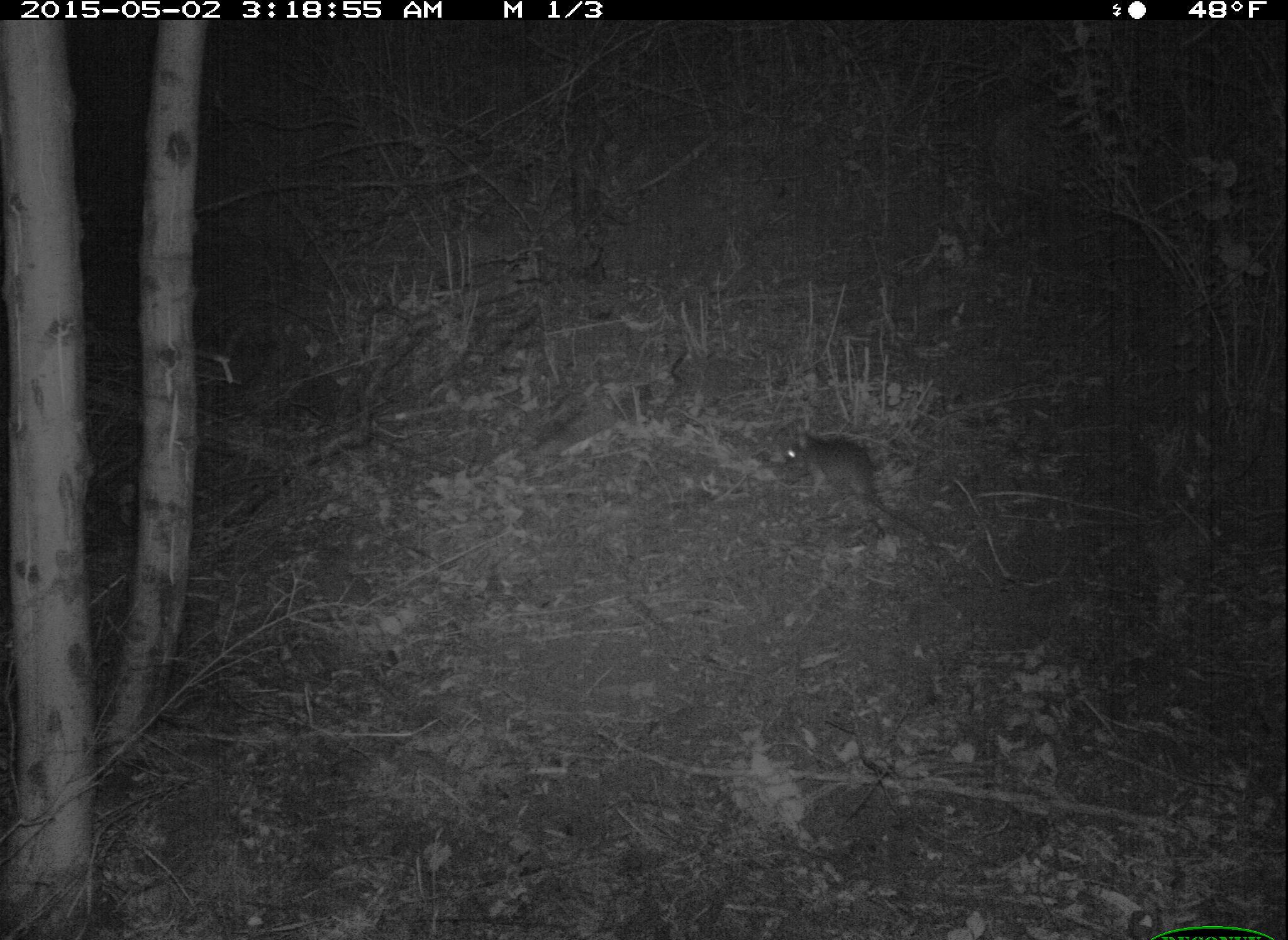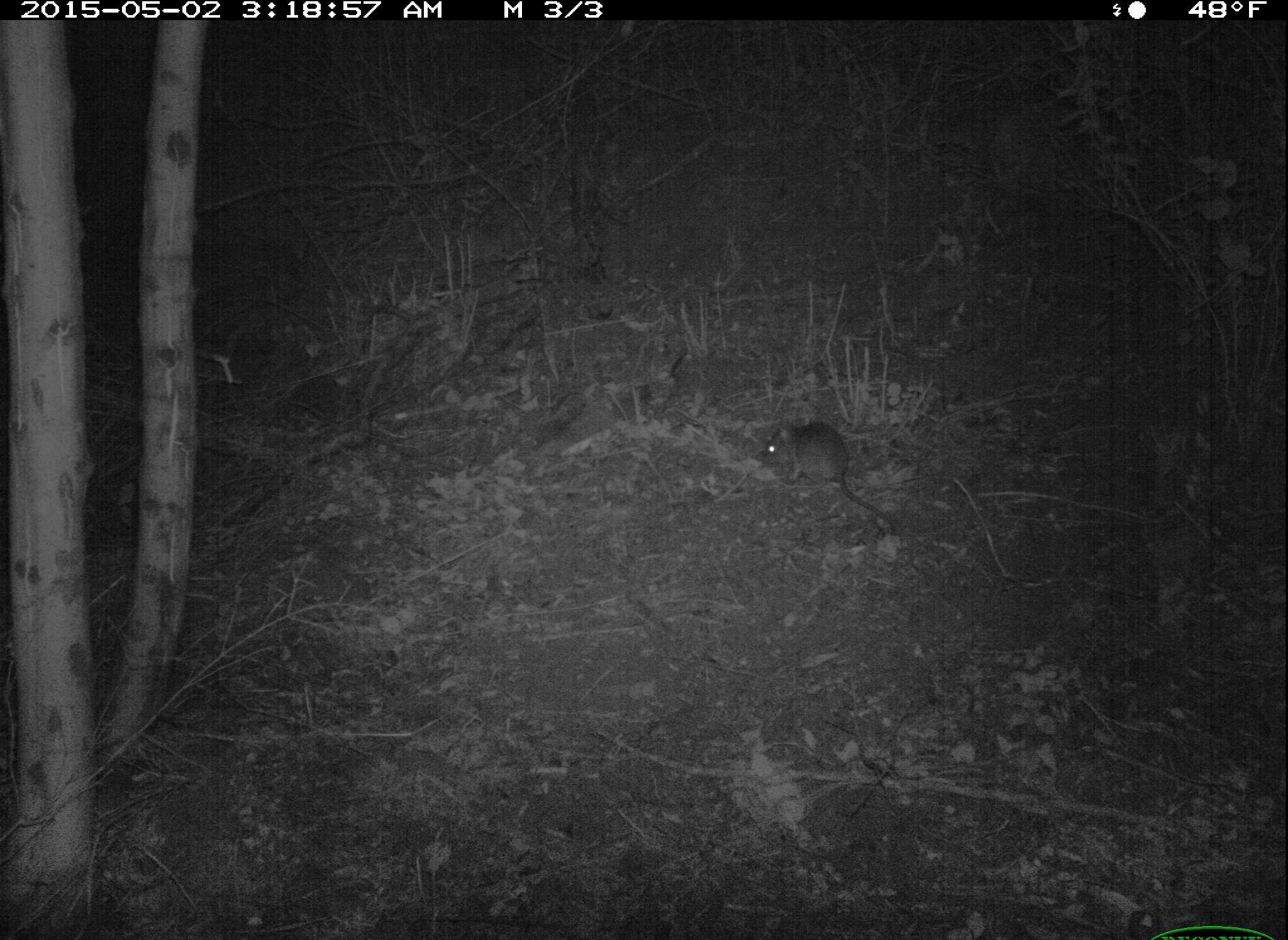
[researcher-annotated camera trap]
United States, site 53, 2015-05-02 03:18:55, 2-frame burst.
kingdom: Animalia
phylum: Chordata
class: Mammalia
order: Rodentia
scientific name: Rodentia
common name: rodent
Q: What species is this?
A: Rodent (Rodentia).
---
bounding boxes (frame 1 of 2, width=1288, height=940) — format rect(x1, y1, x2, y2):
rodent: rect(774, 425, 941, 548)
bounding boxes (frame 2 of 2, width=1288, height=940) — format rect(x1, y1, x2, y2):
rodent: rect(754, 420, 899, 537)